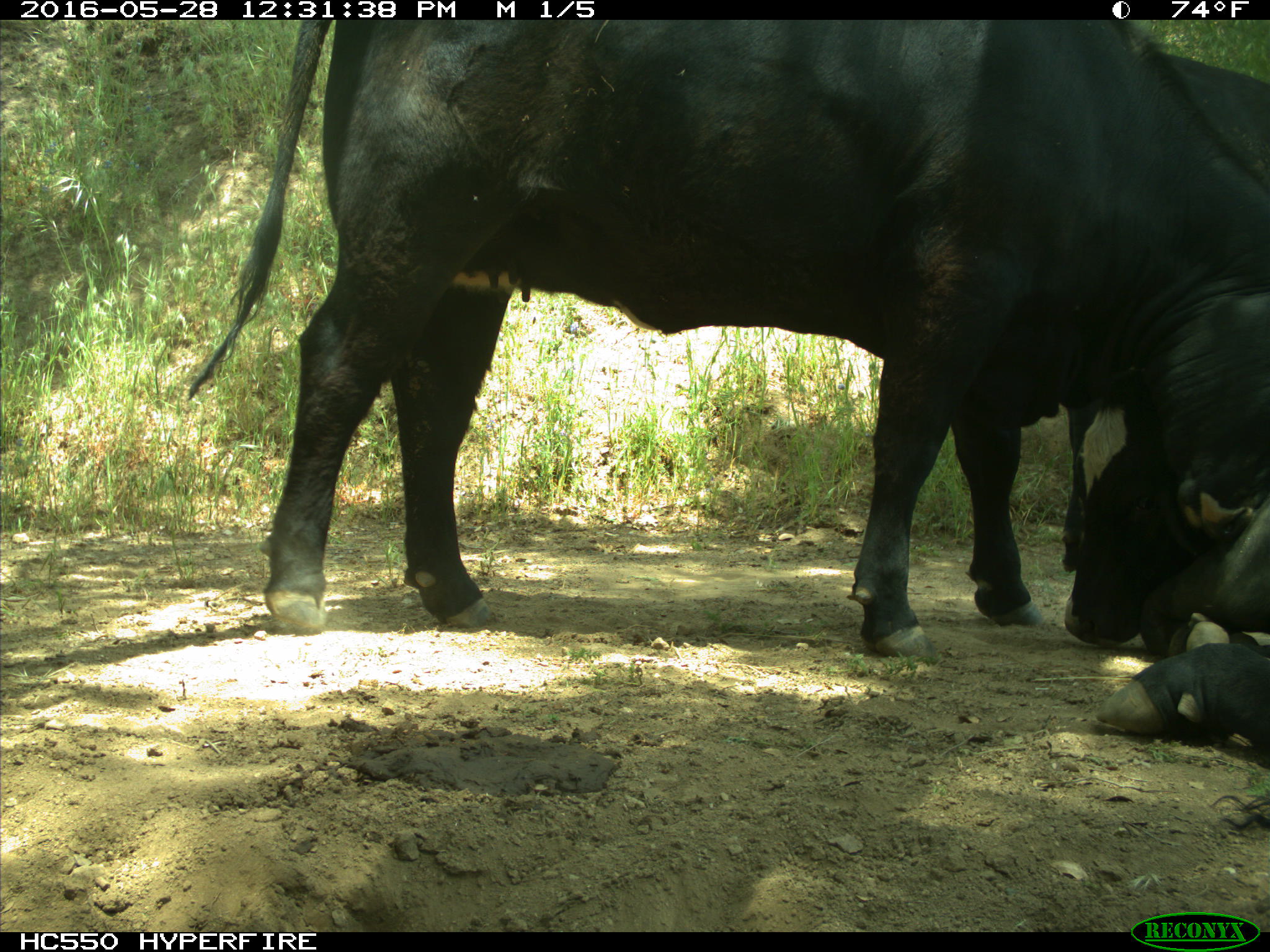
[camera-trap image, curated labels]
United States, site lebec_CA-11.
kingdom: Animalia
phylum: Chordata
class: Mammalia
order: Artiodactyla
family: Bovidae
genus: Bos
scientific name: Bos taurus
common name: domestic cow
Bos taurus (domestic cow).